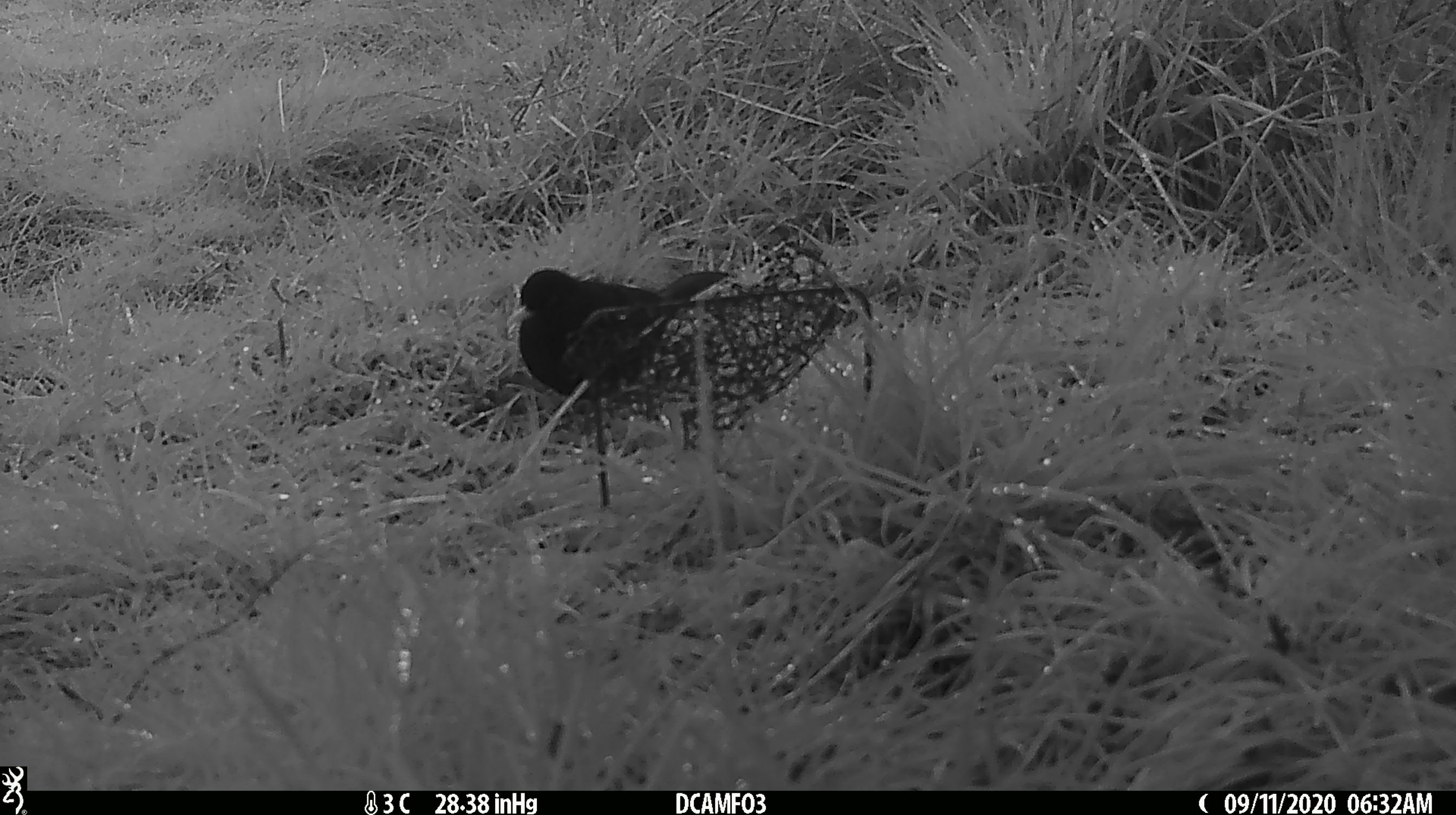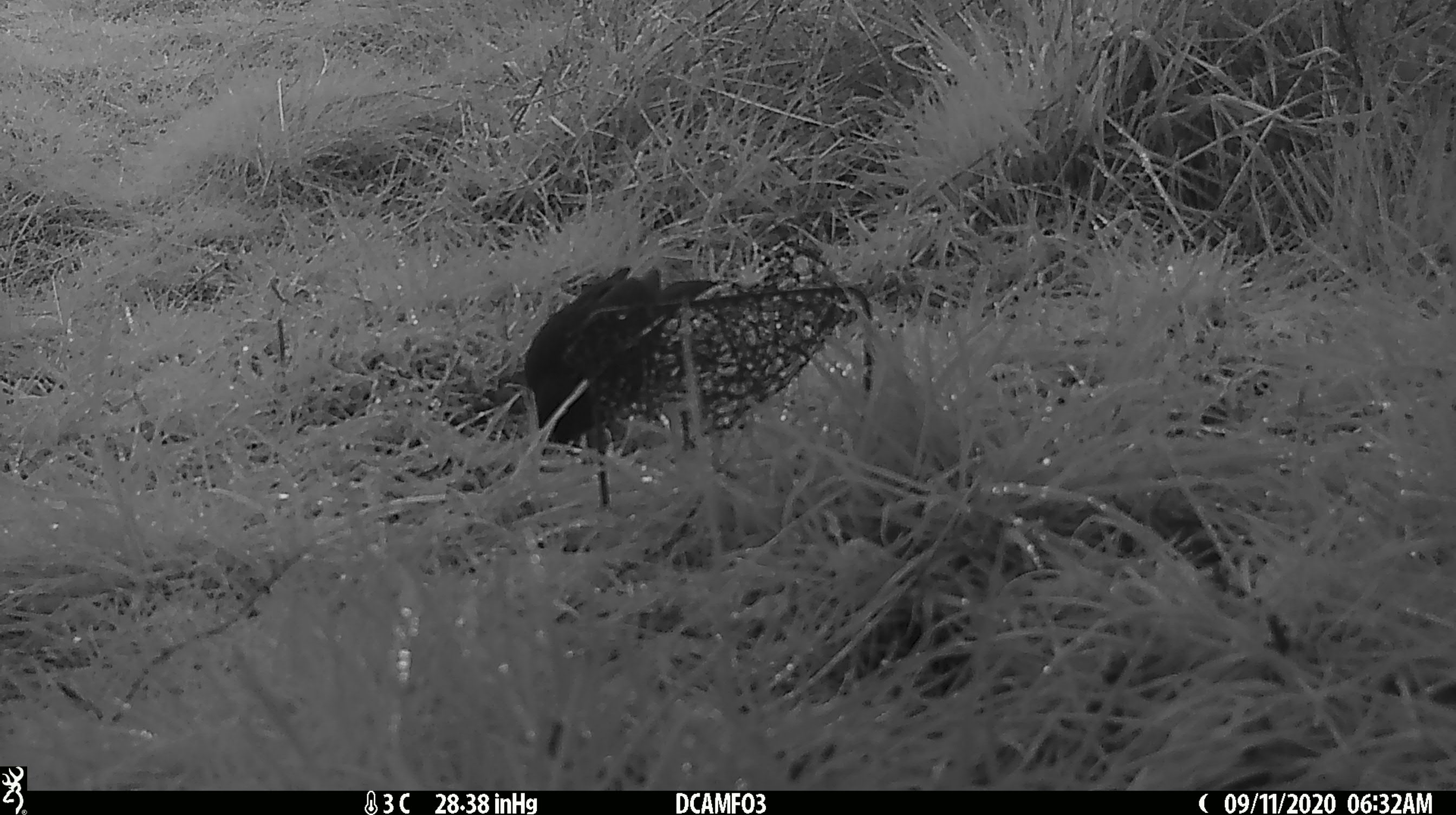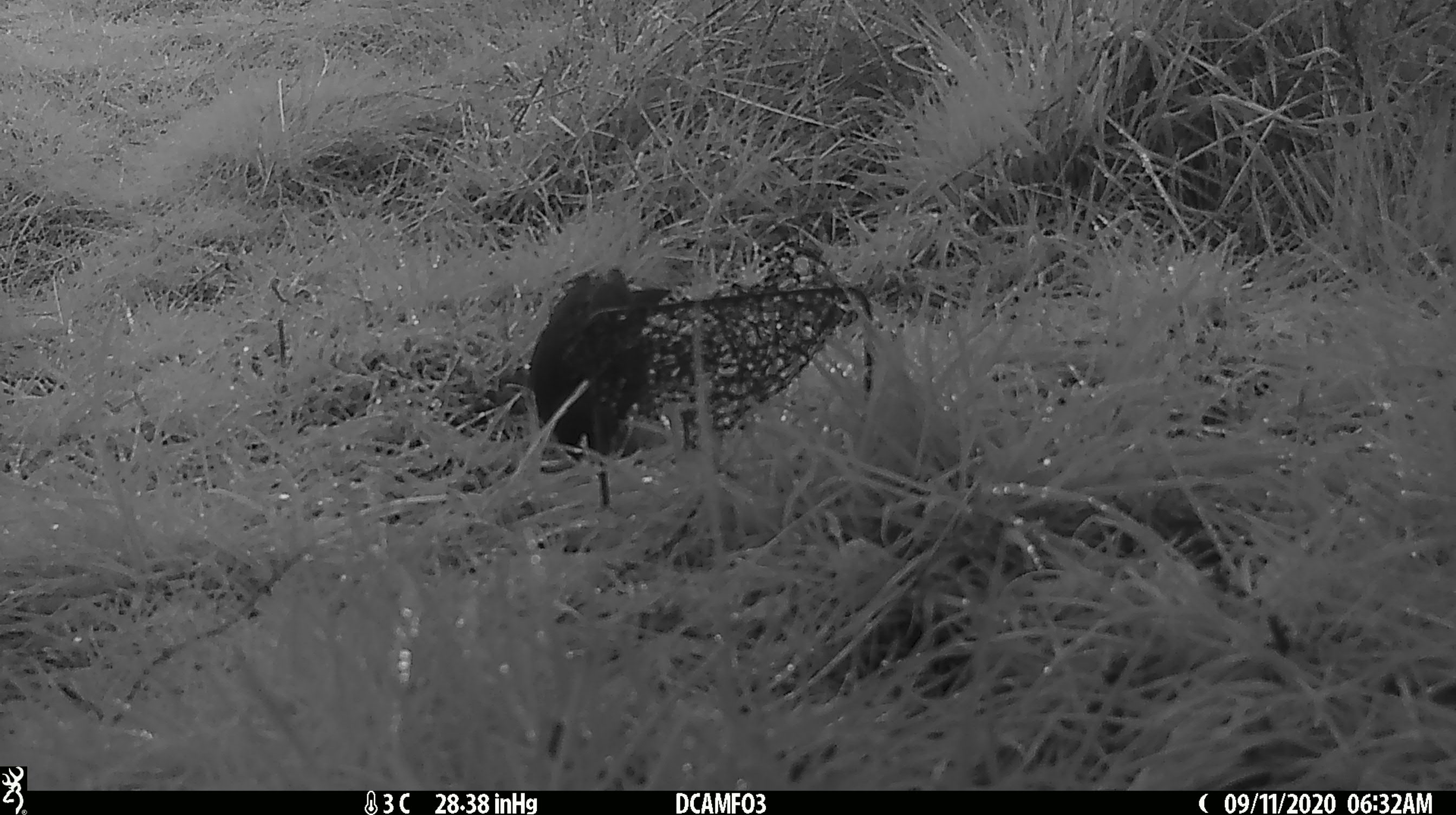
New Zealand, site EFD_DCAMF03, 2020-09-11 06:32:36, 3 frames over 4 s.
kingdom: Animalia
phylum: Chordata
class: Aves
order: Passeriformes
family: Turdidae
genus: Turdus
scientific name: Turdus merula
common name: eurasian blackbird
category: blackbird